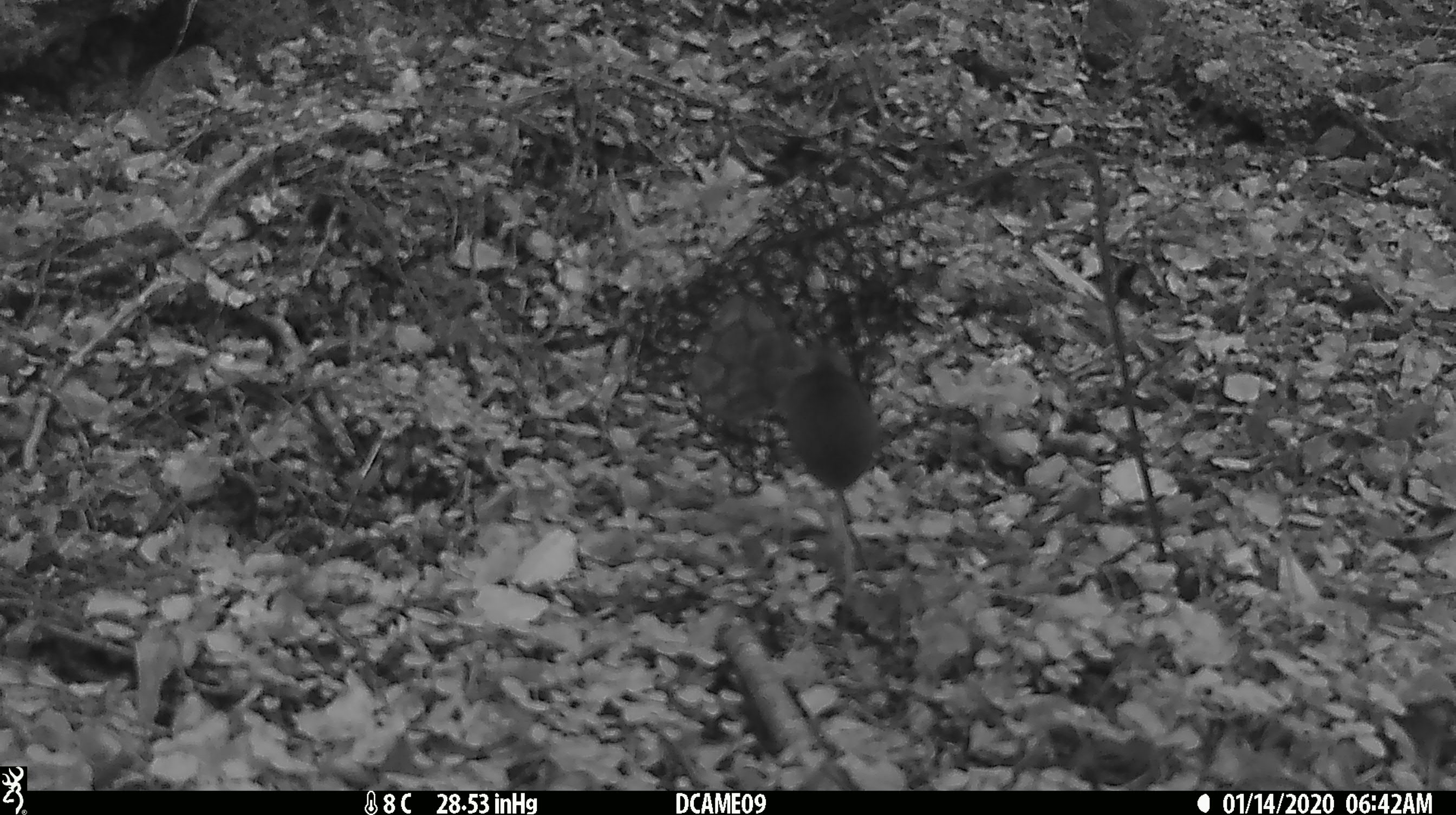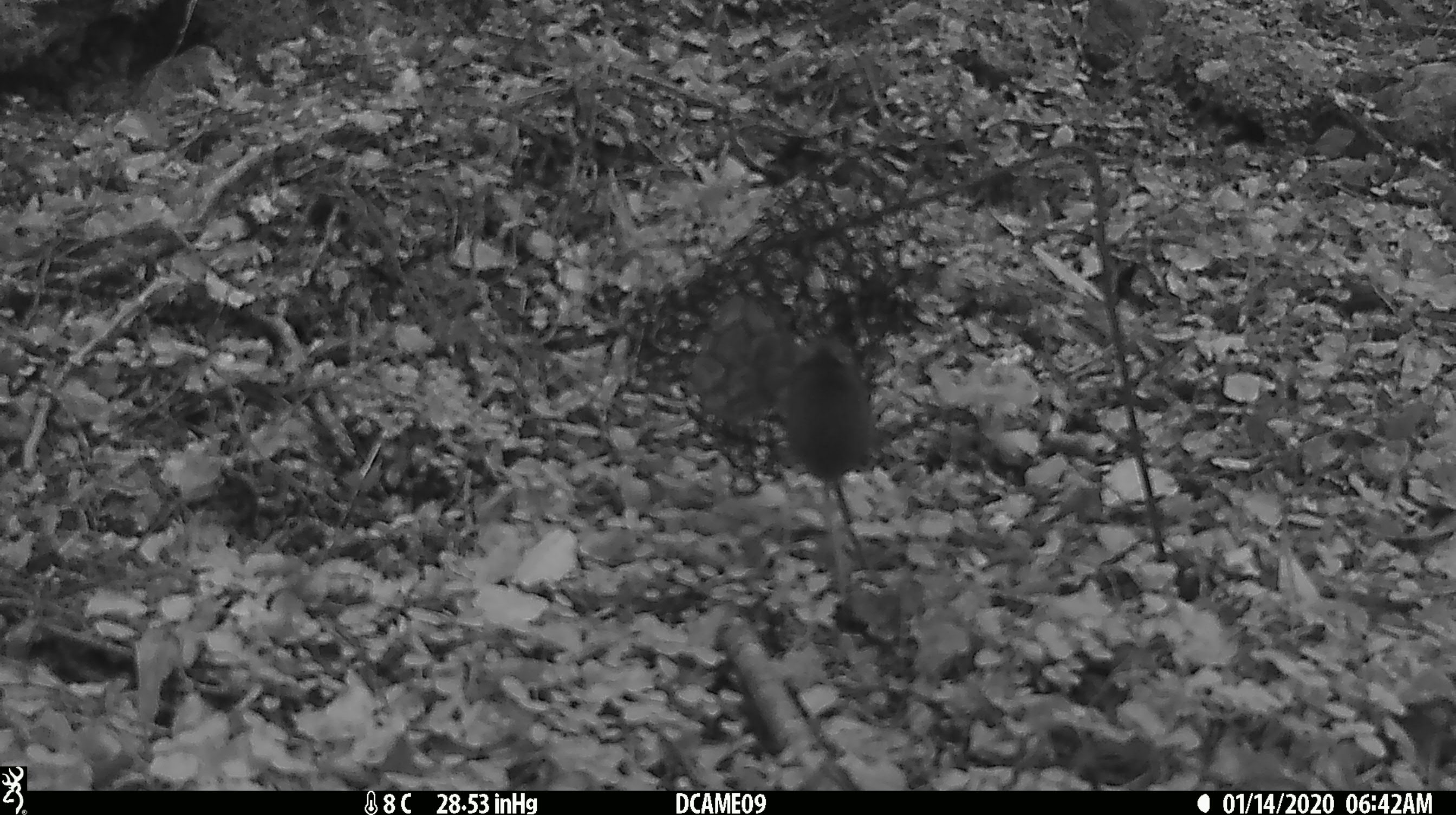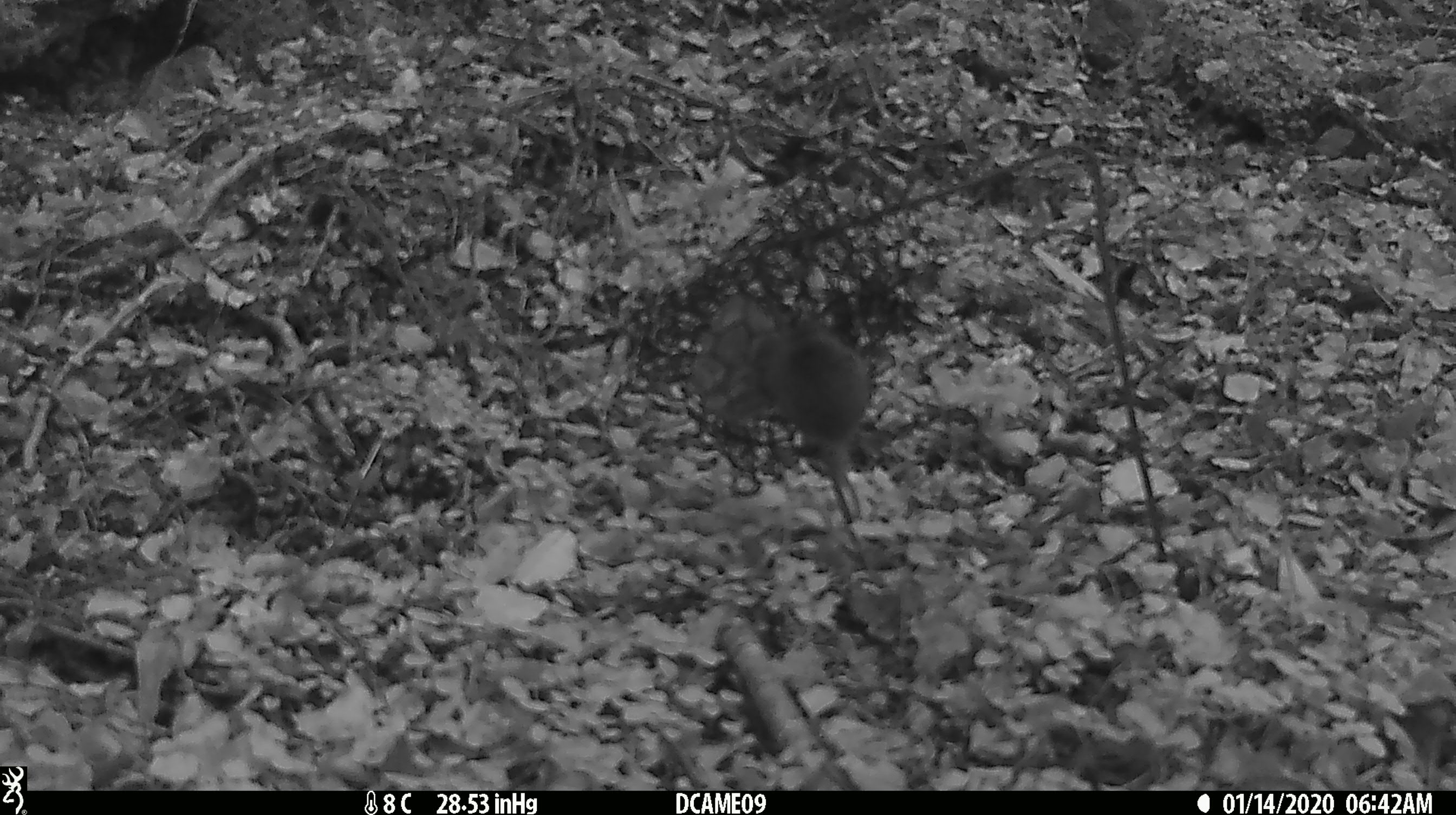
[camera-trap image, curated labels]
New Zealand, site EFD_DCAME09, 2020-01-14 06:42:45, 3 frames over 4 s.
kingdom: Animalia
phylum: Chordata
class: Mammalia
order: Rodentia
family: Muridae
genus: Mus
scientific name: Mus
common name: mouse